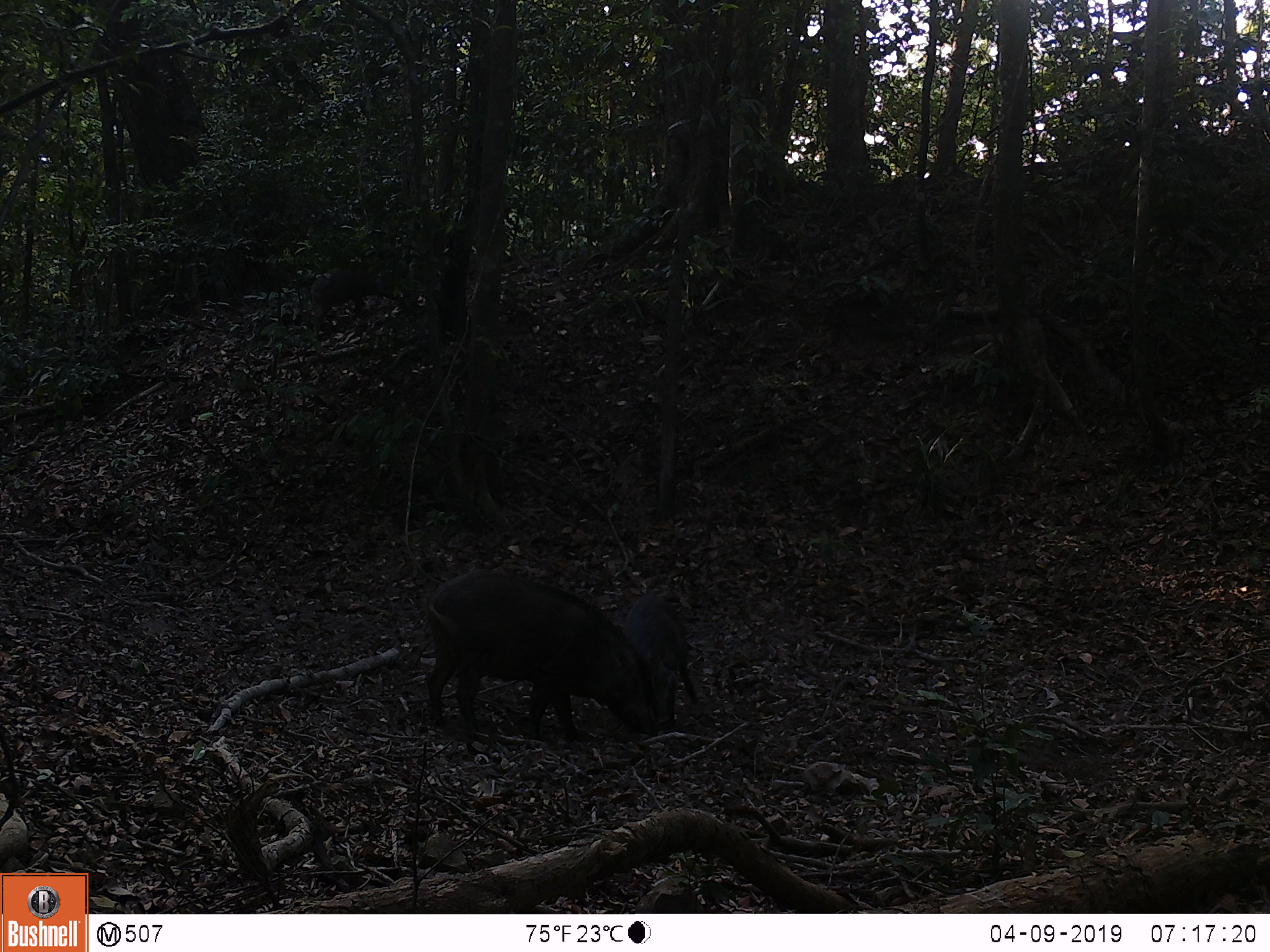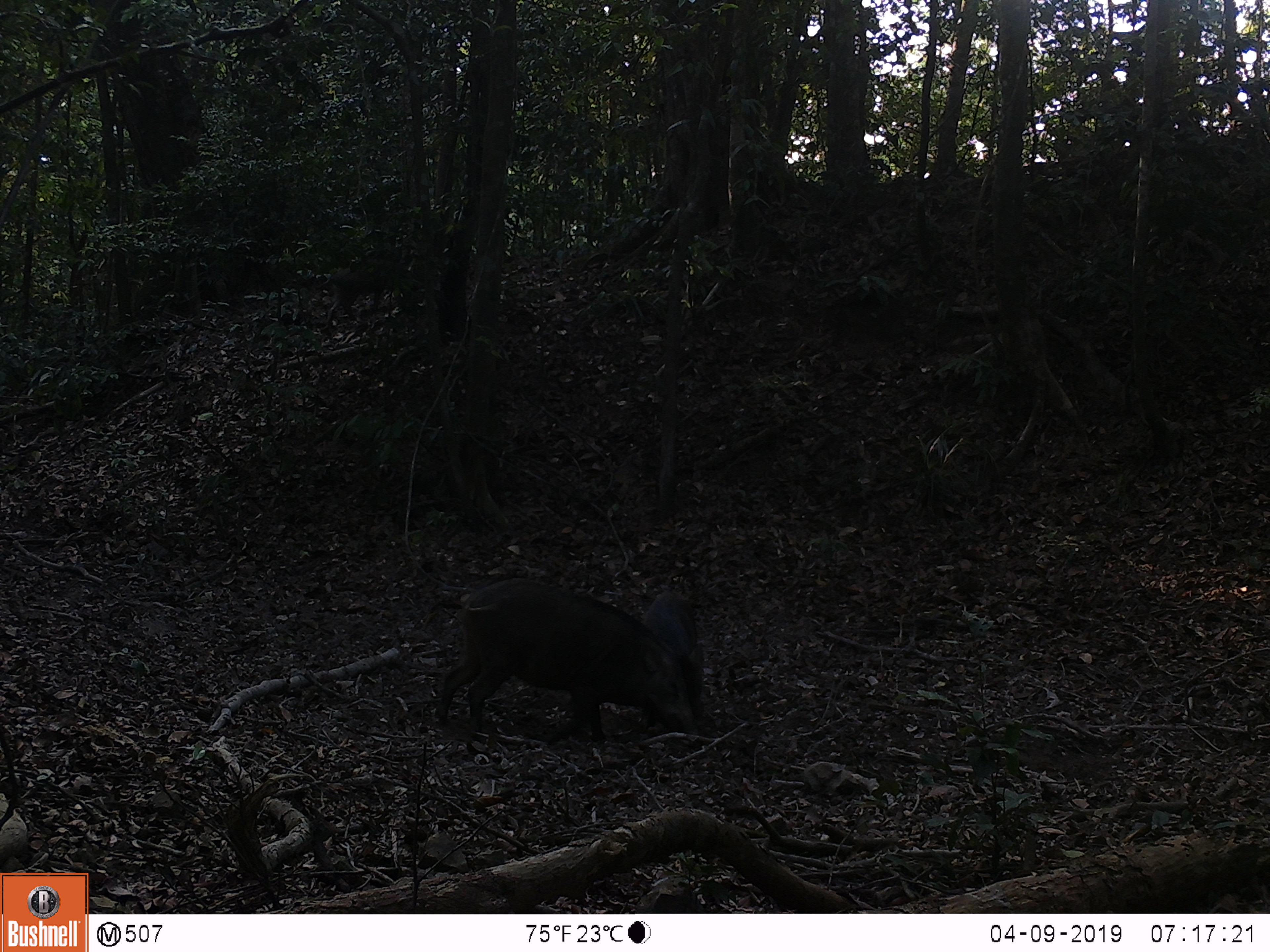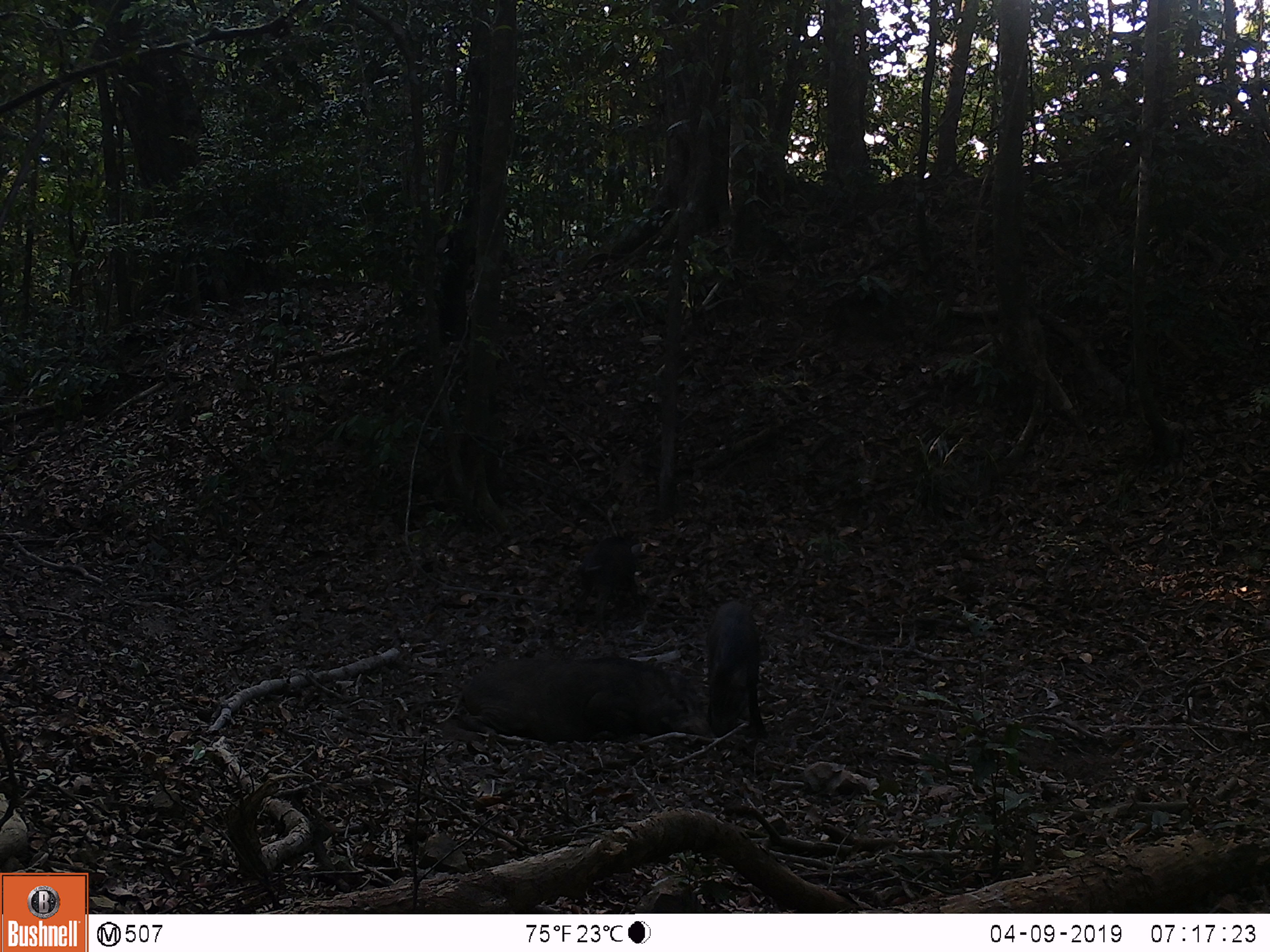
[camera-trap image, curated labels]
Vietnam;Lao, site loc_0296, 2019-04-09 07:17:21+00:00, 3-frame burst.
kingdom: Animalia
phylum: Chordata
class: Mammalia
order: Artiodactyla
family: Suidae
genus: Sus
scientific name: Sus scrofa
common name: eurasian wild pig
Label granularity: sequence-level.